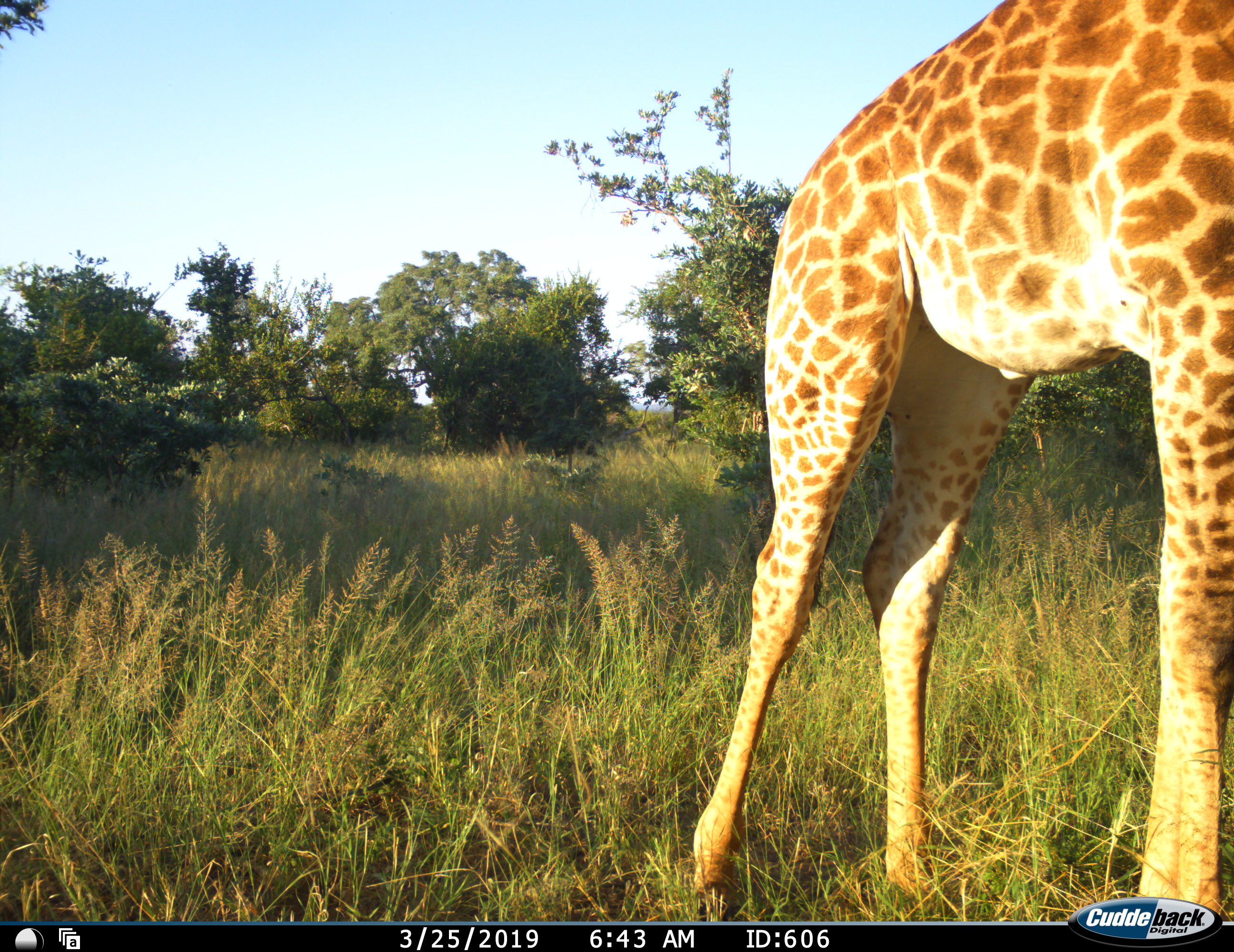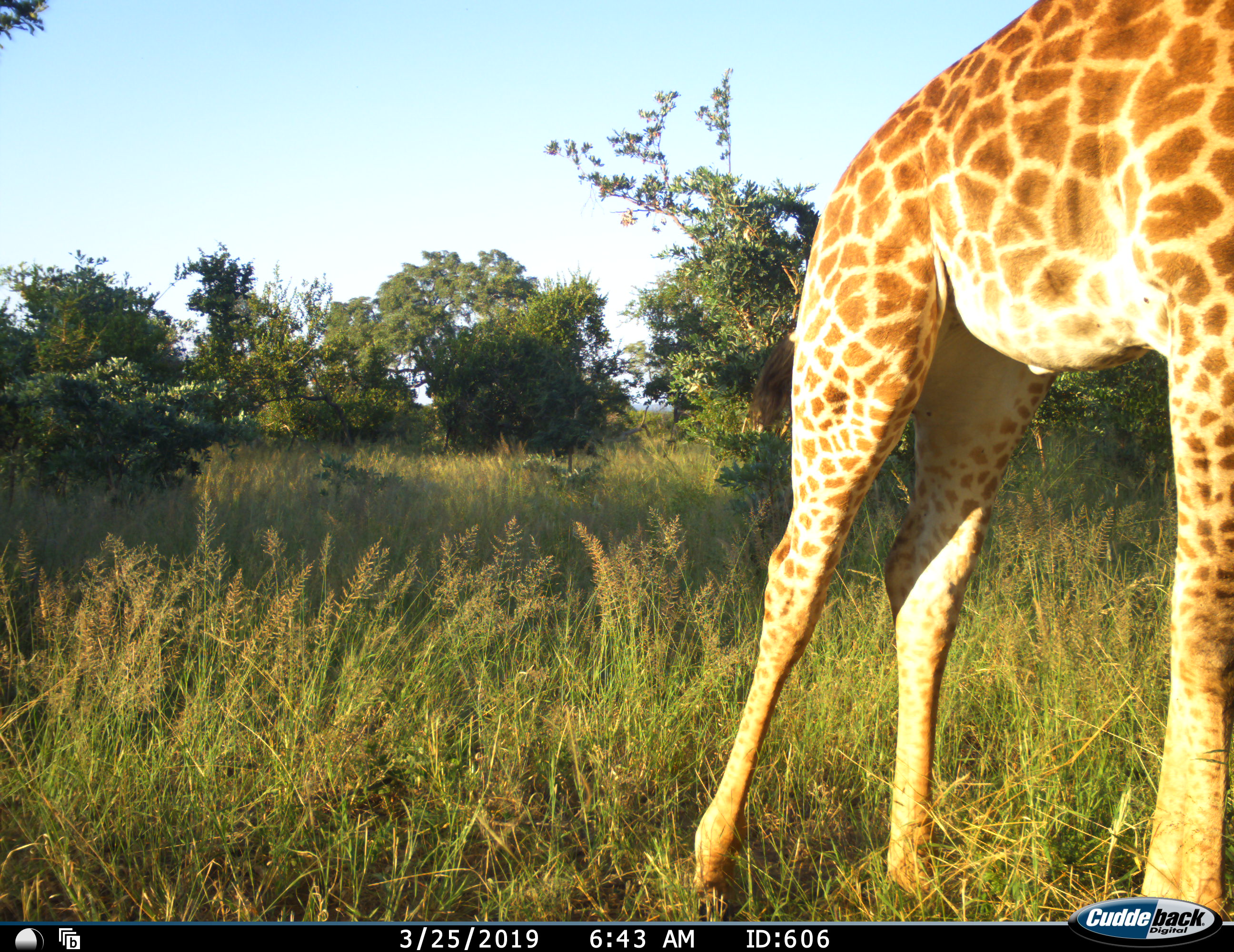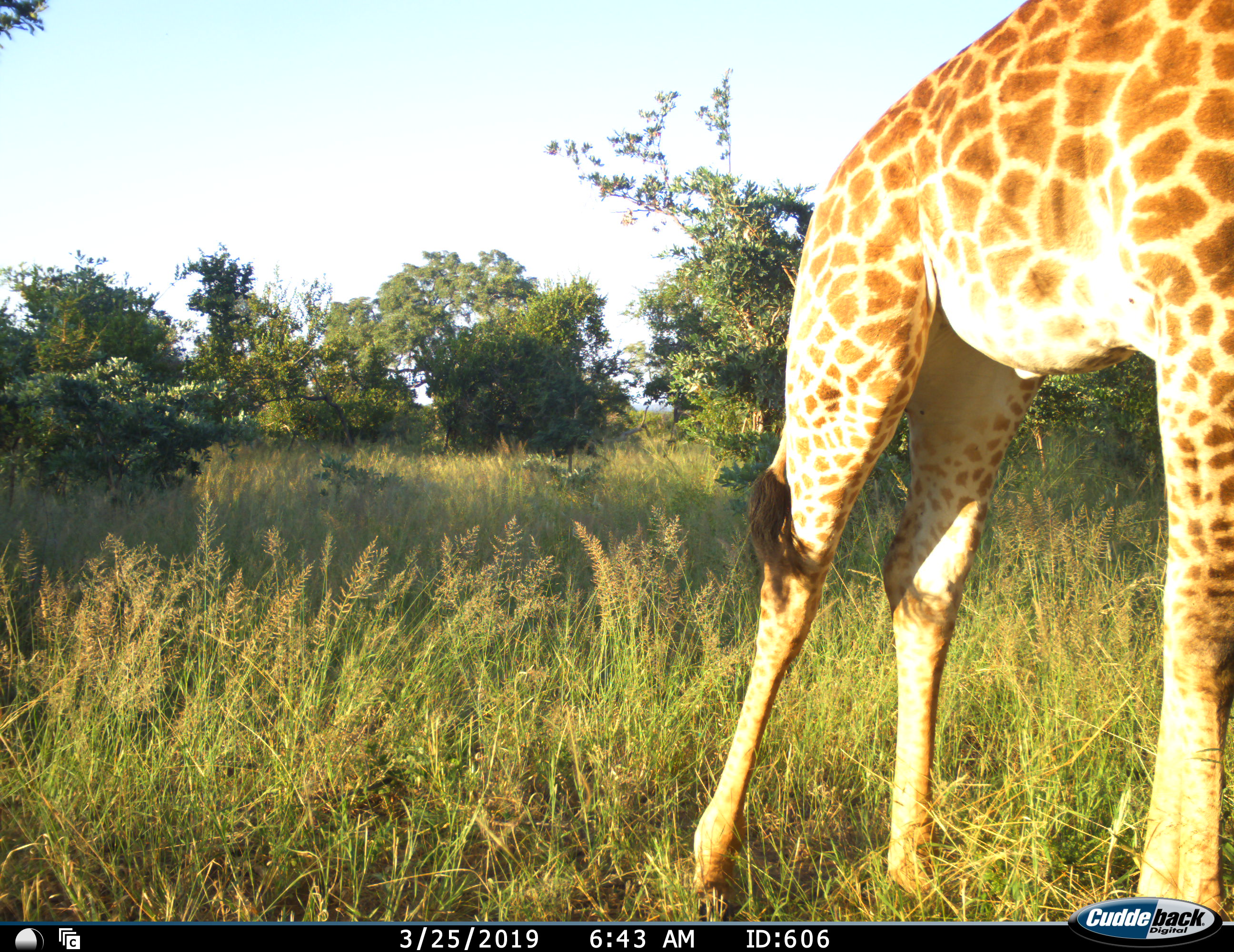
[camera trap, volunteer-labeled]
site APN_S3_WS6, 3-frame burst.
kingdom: Animalia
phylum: Chordata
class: Mammalia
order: Artiodactyla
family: Giraffidae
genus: Giraffa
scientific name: Giraffa camelopardalis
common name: giraffe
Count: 1.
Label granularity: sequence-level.